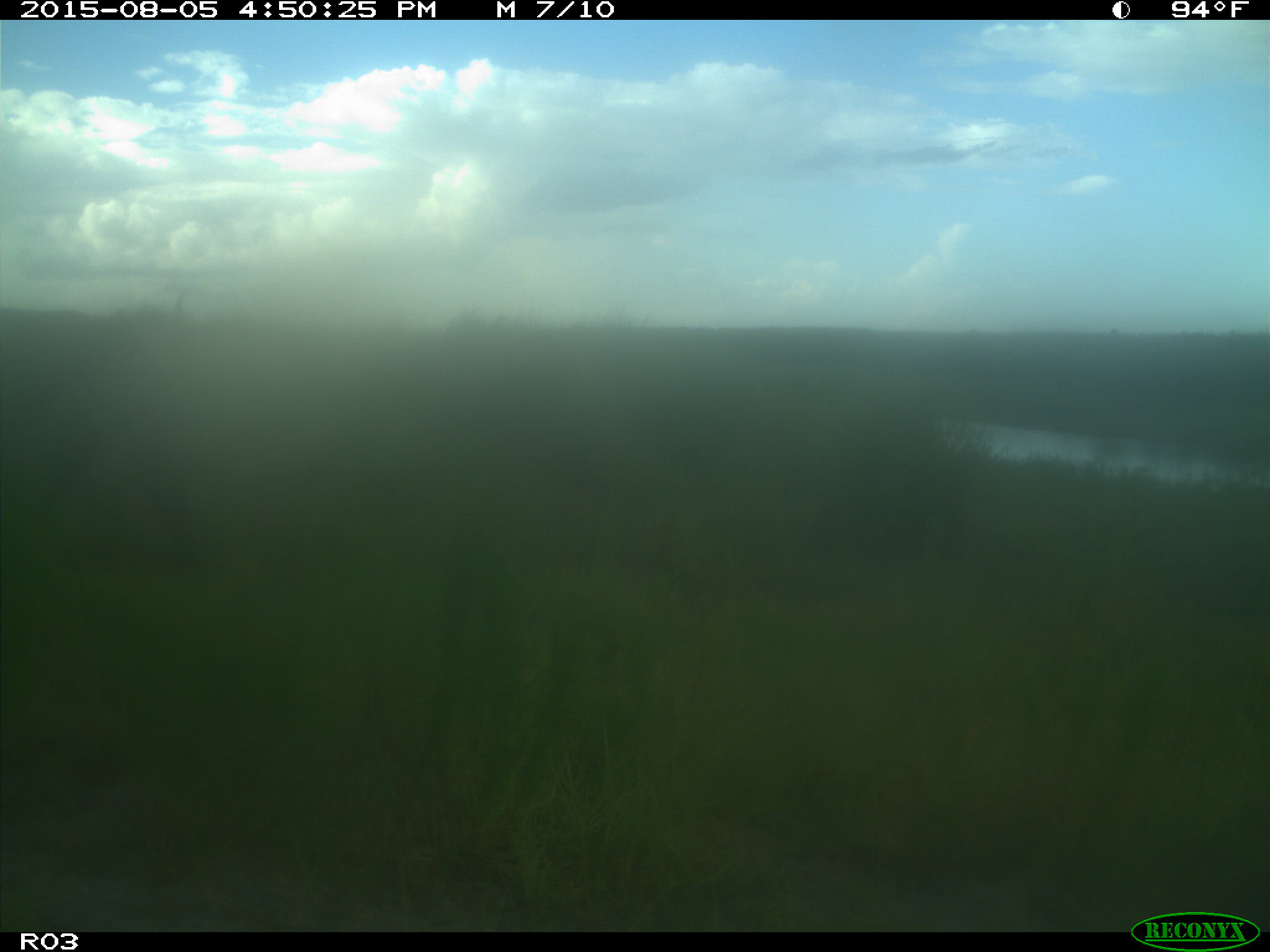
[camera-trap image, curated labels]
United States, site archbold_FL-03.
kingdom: Animalia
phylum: Chordata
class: Mammalia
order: Artiodactyla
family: Bovidae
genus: Bos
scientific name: Bos taurus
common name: domestic cow